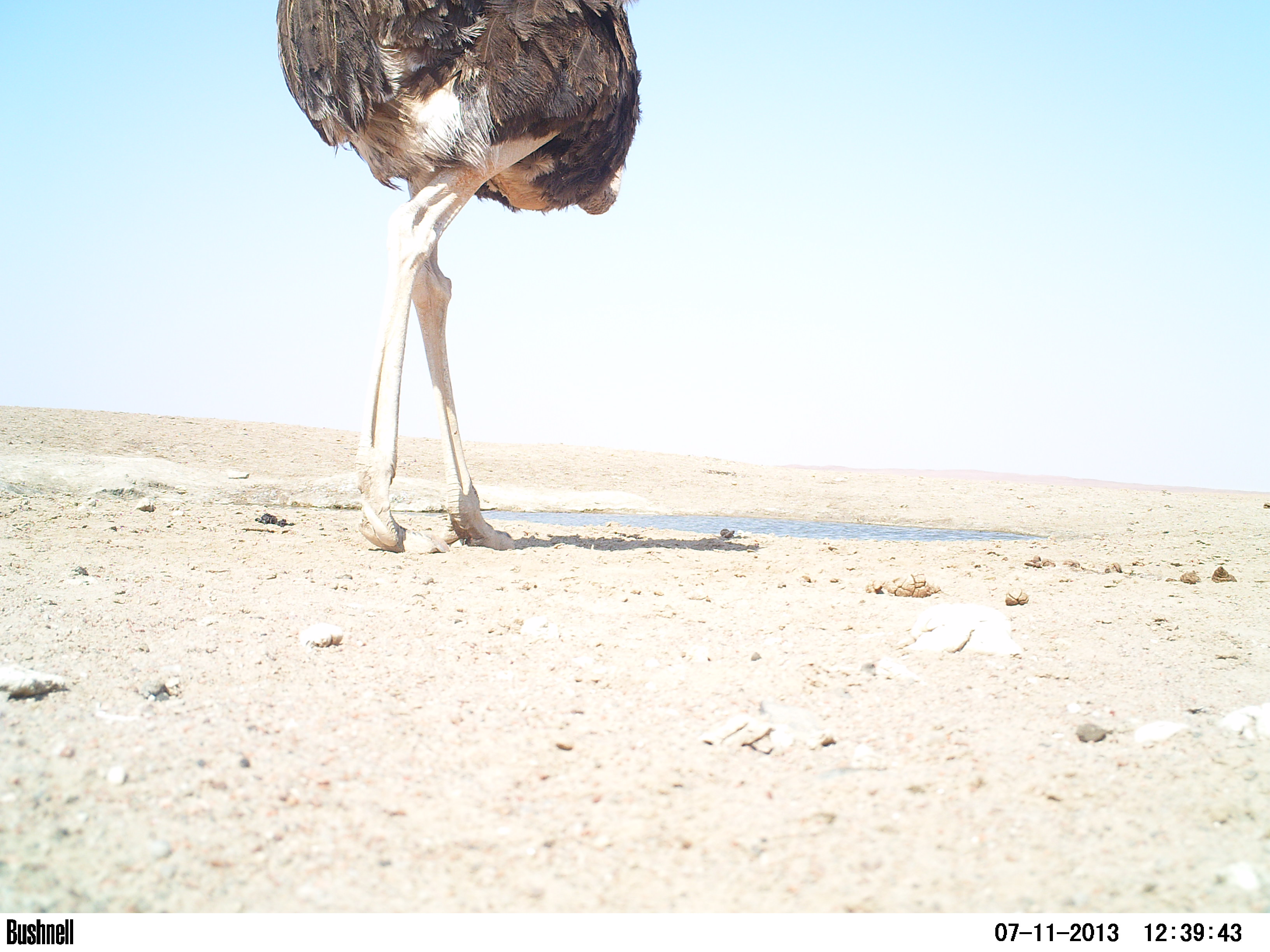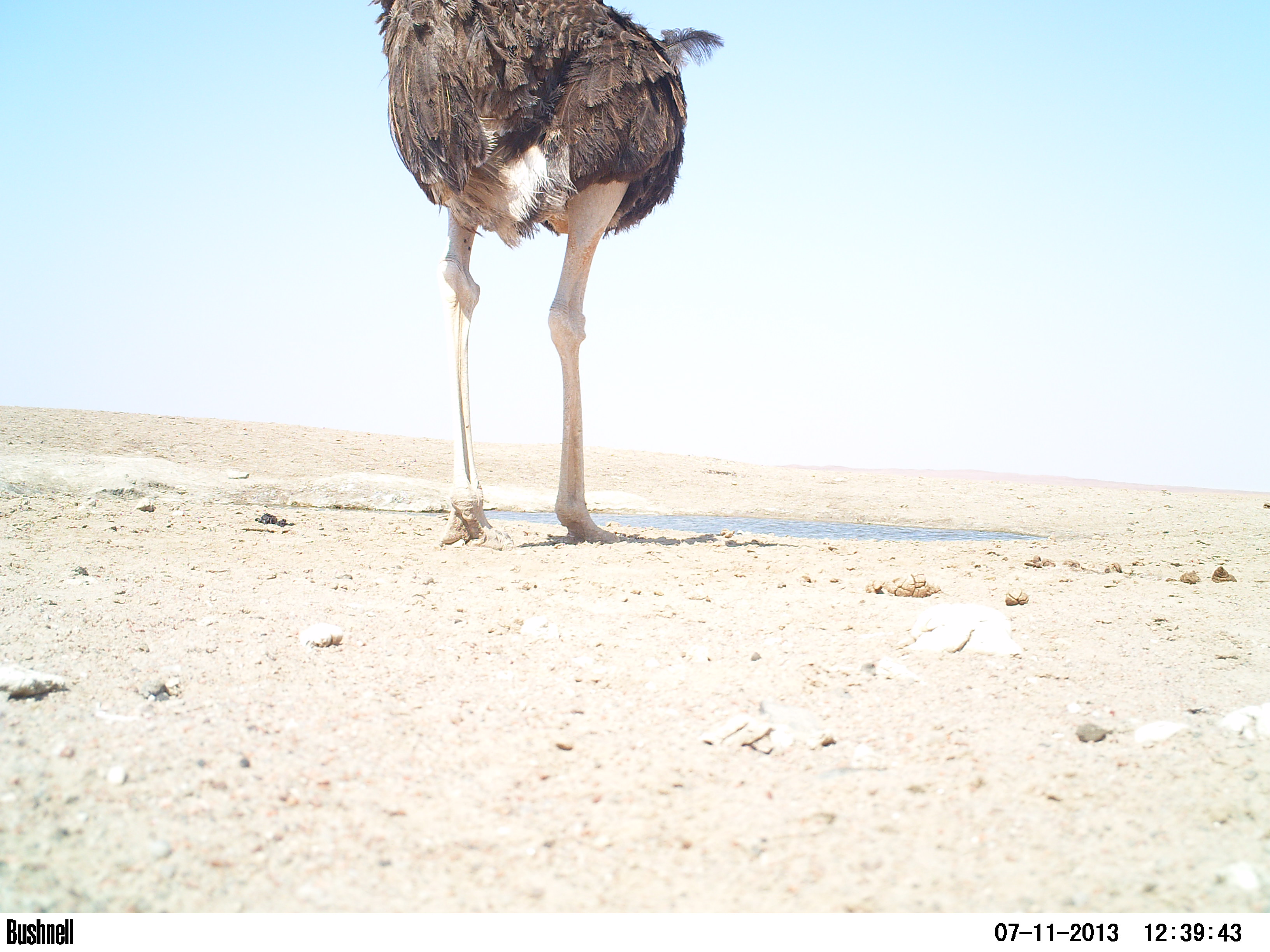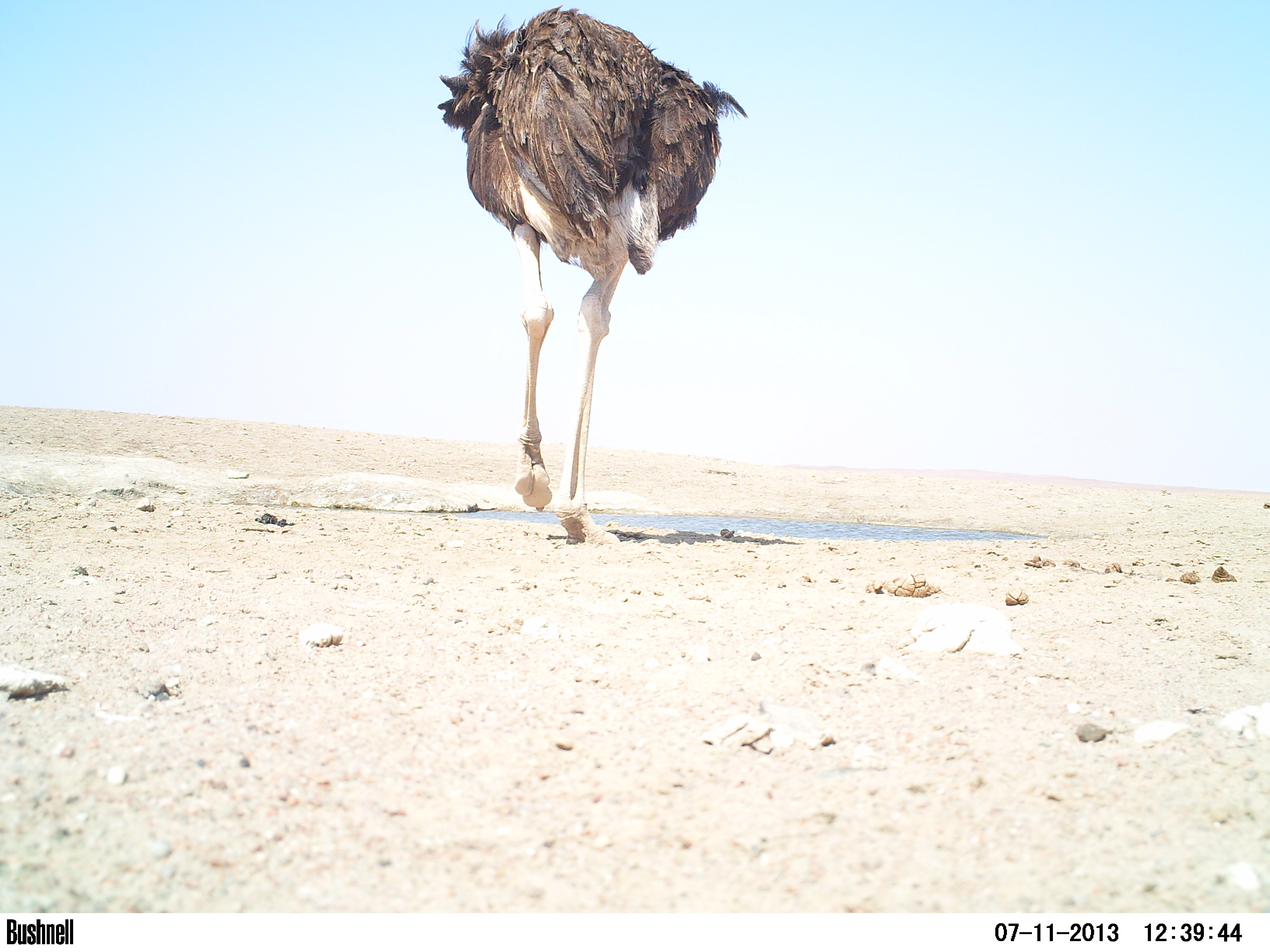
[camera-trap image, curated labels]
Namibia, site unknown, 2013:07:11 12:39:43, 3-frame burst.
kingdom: Animalia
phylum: Chordata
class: Aves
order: Struthioniformes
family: Struthionidae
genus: Struthio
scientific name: Struthio camelus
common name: common ostrich